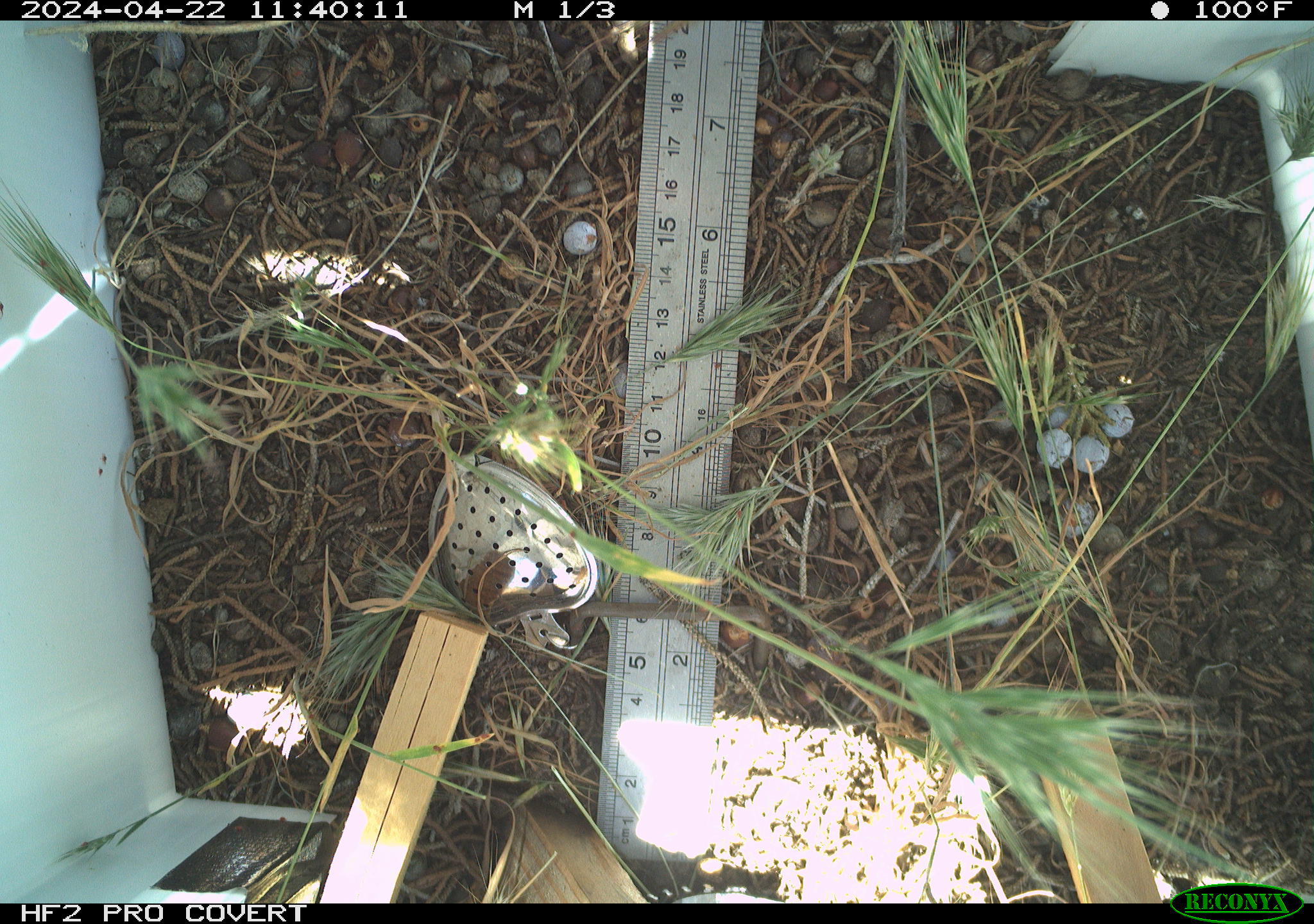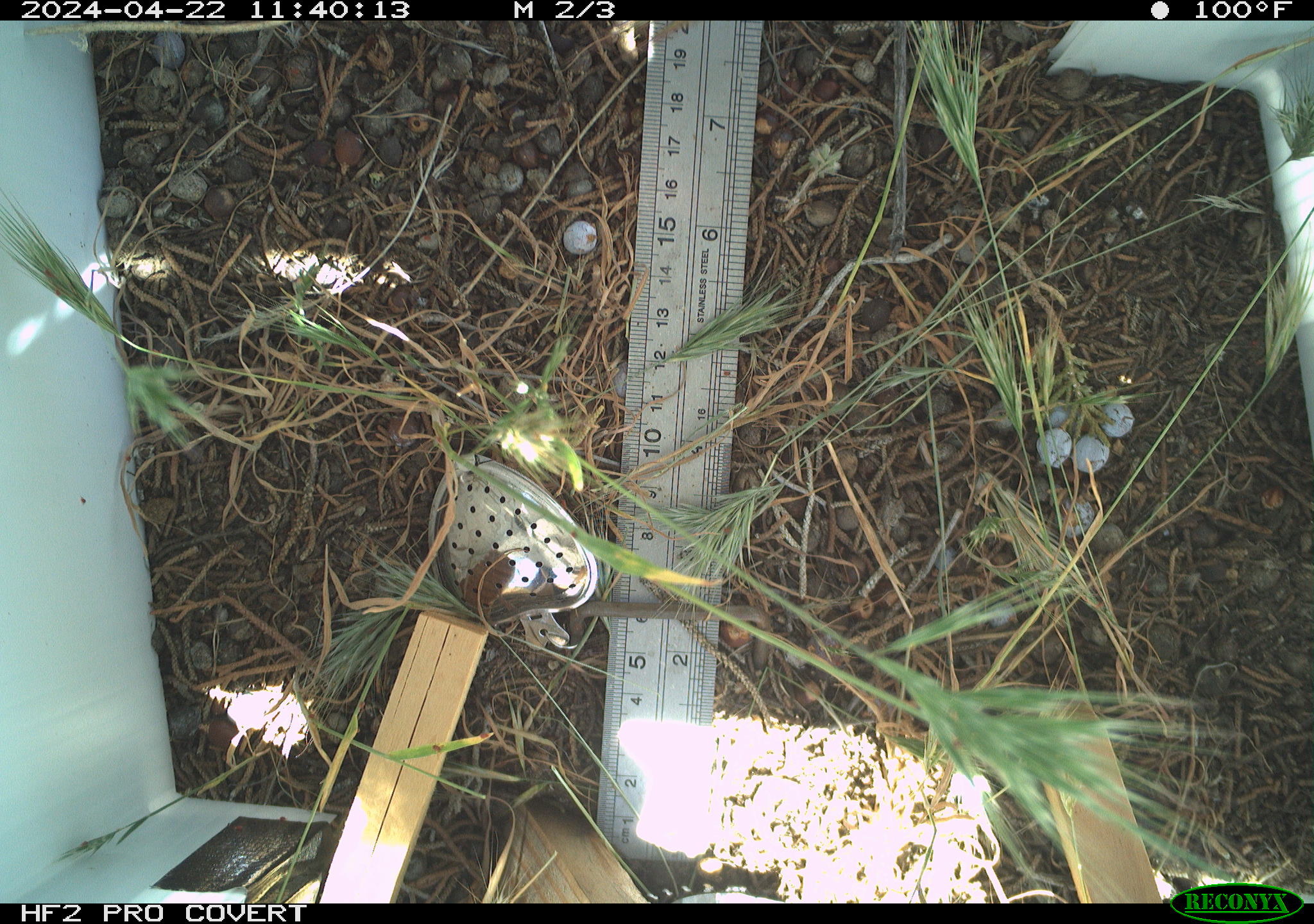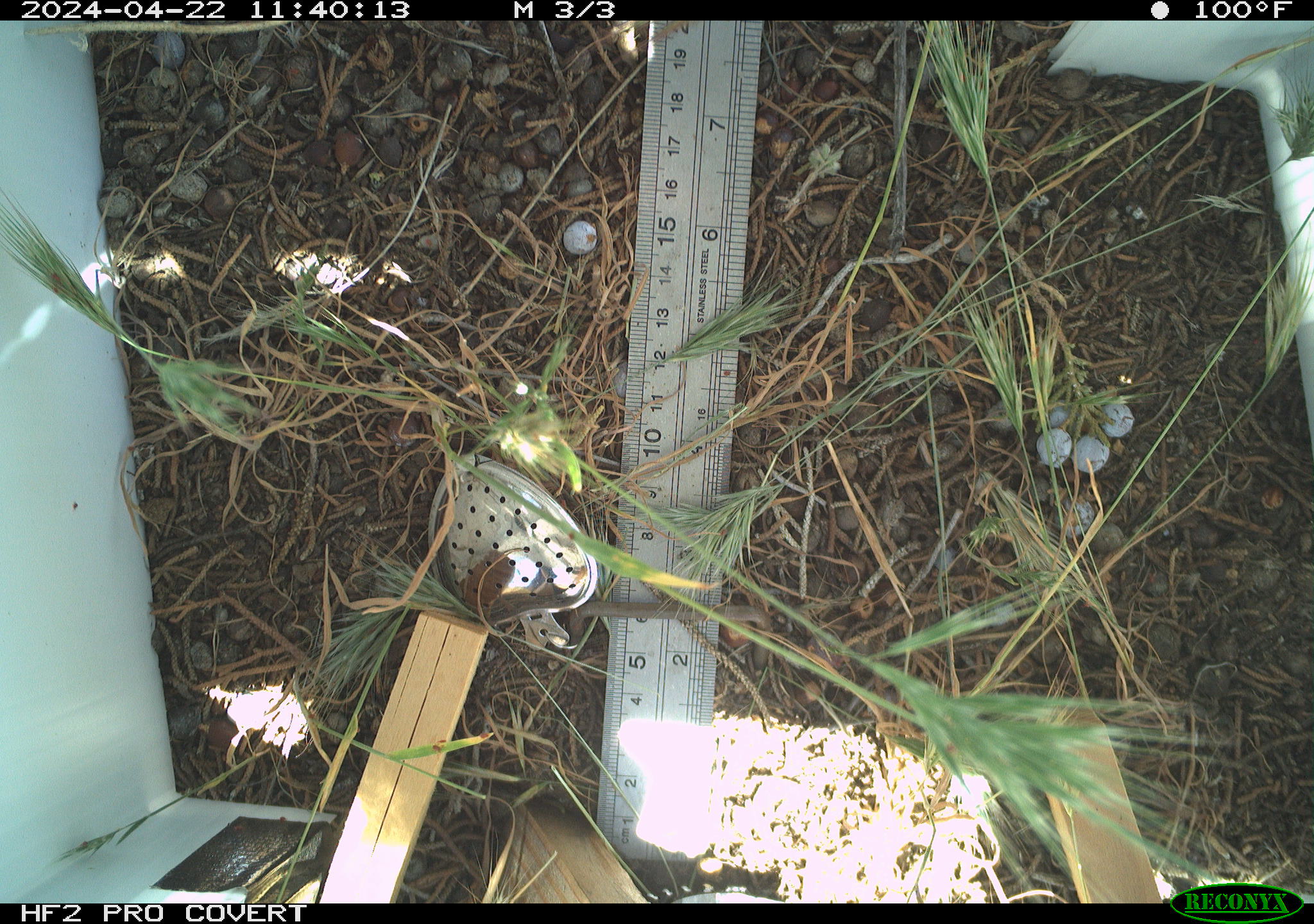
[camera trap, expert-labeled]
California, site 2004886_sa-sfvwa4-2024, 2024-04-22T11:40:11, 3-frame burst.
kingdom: Animalia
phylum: Arthropoda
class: Insecta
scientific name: Insecta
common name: insect